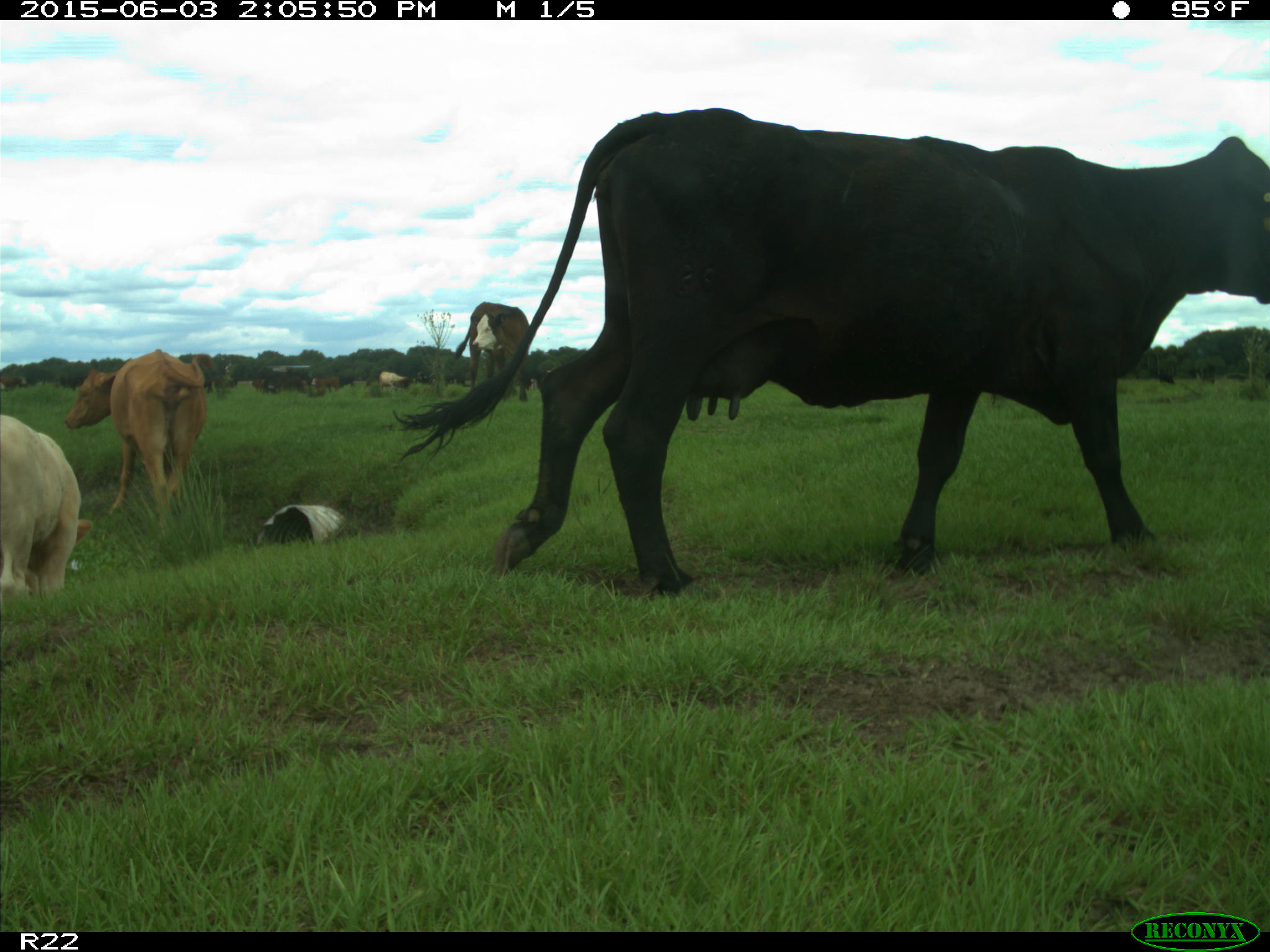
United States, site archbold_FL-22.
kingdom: Animalia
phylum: Chordata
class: Mammalia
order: Artiodactyla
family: Bovidae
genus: Bos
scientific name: Bos taurus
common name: domestic cow